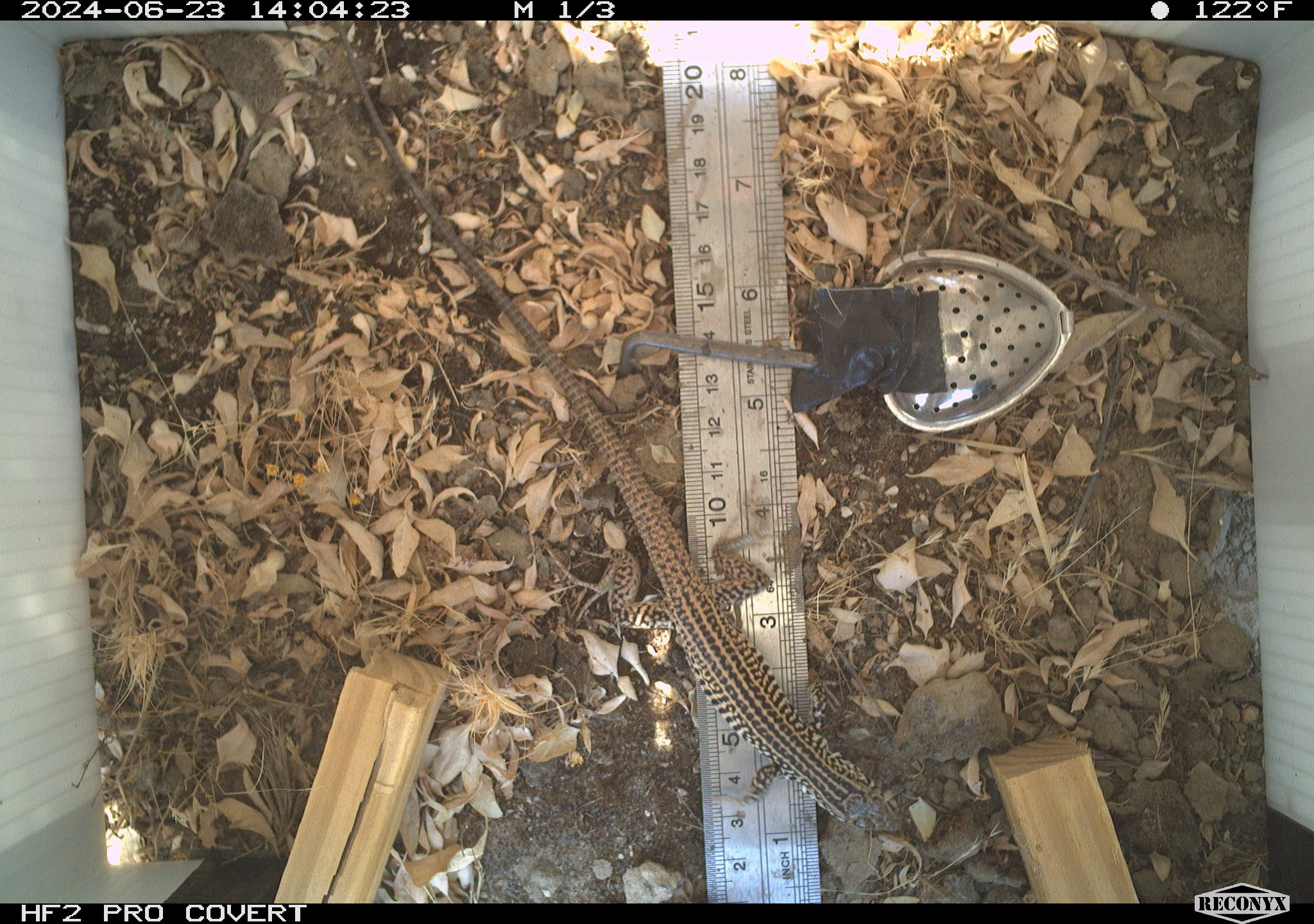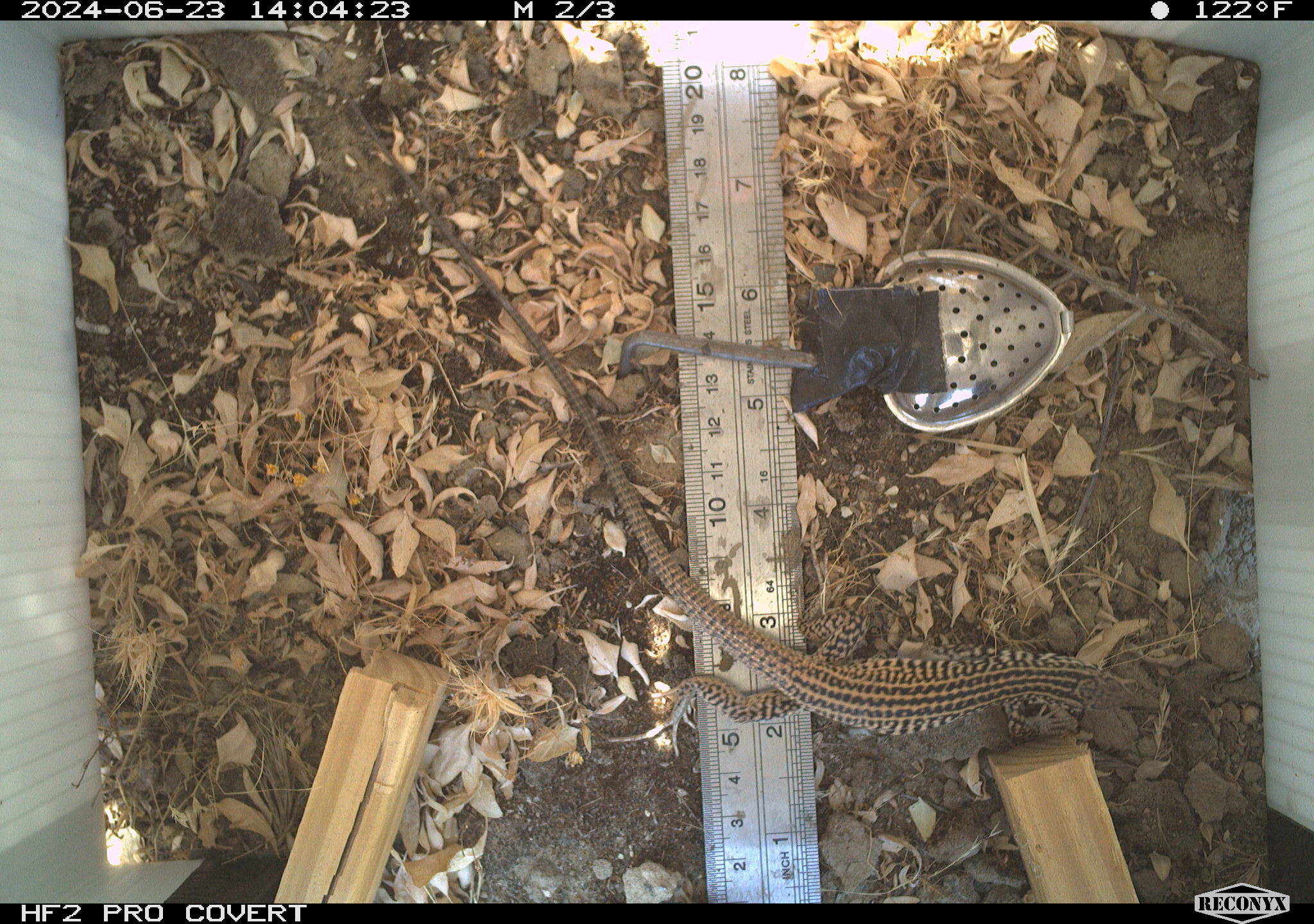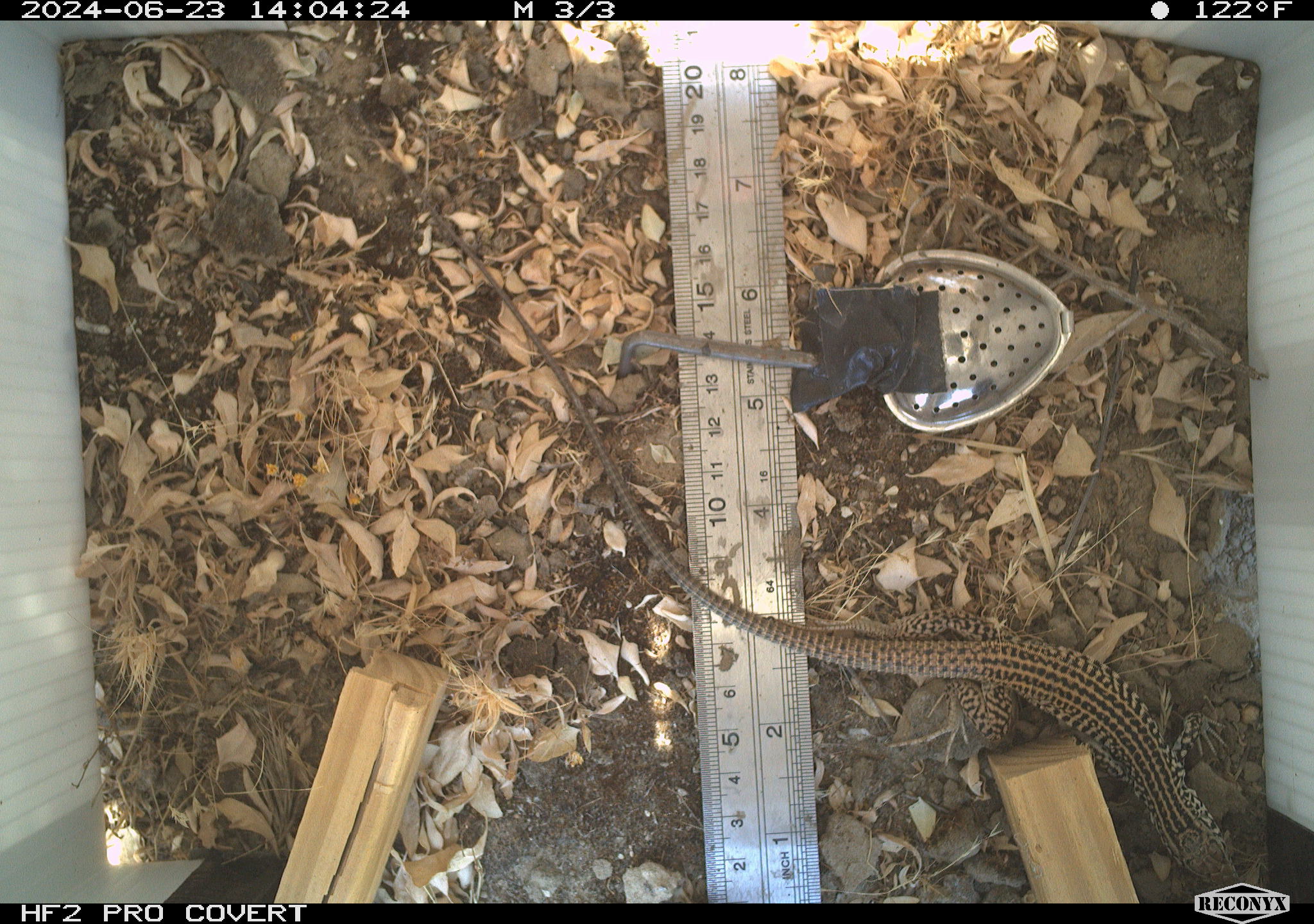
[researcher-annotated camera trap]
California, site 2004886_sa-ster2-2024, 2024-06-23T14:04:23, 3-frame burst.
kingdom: Animalia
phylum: Chordata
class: Reptilia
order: Squamata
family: Teiidae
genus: Aspidoscelis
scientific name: Aspidoscelis tigris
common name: western whiptail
Western whiptail (Aspidoscelis tigris).